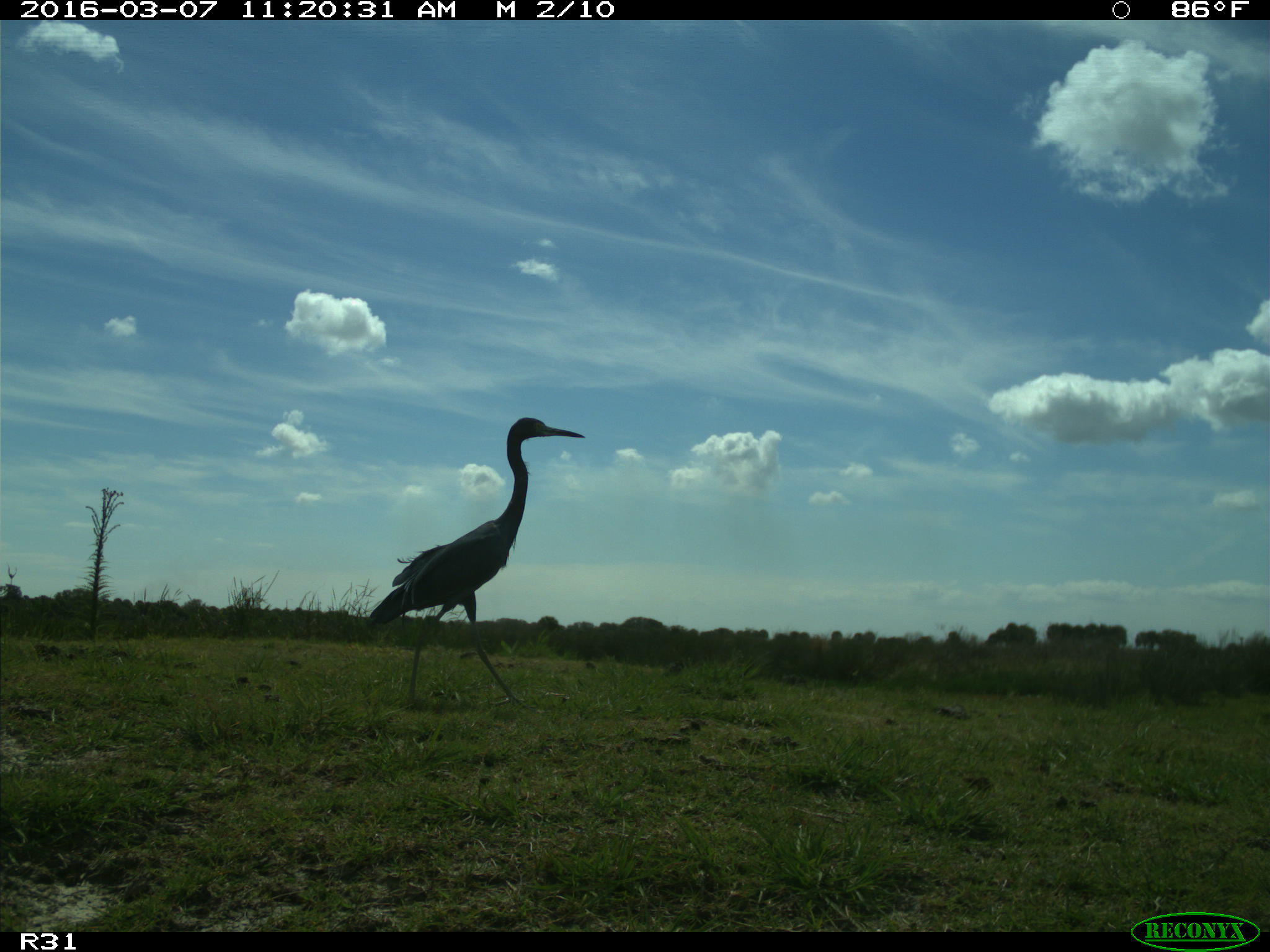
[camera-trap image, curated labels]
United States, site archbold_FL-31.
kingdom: Animalia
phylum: Chordata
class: Aves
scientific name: Aves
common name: birds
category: unidentified bird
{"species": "unidentified bird (birds) (Aves)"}